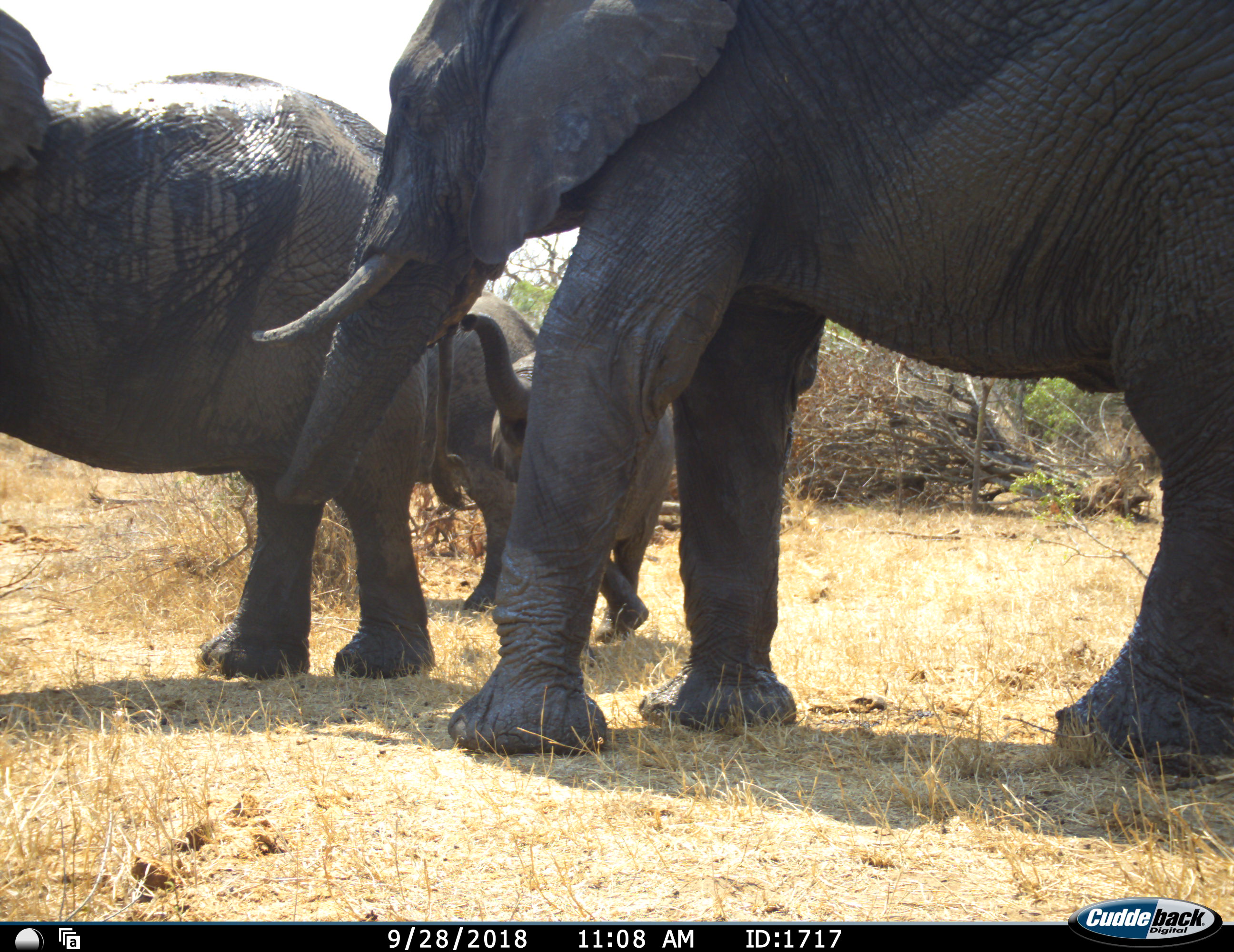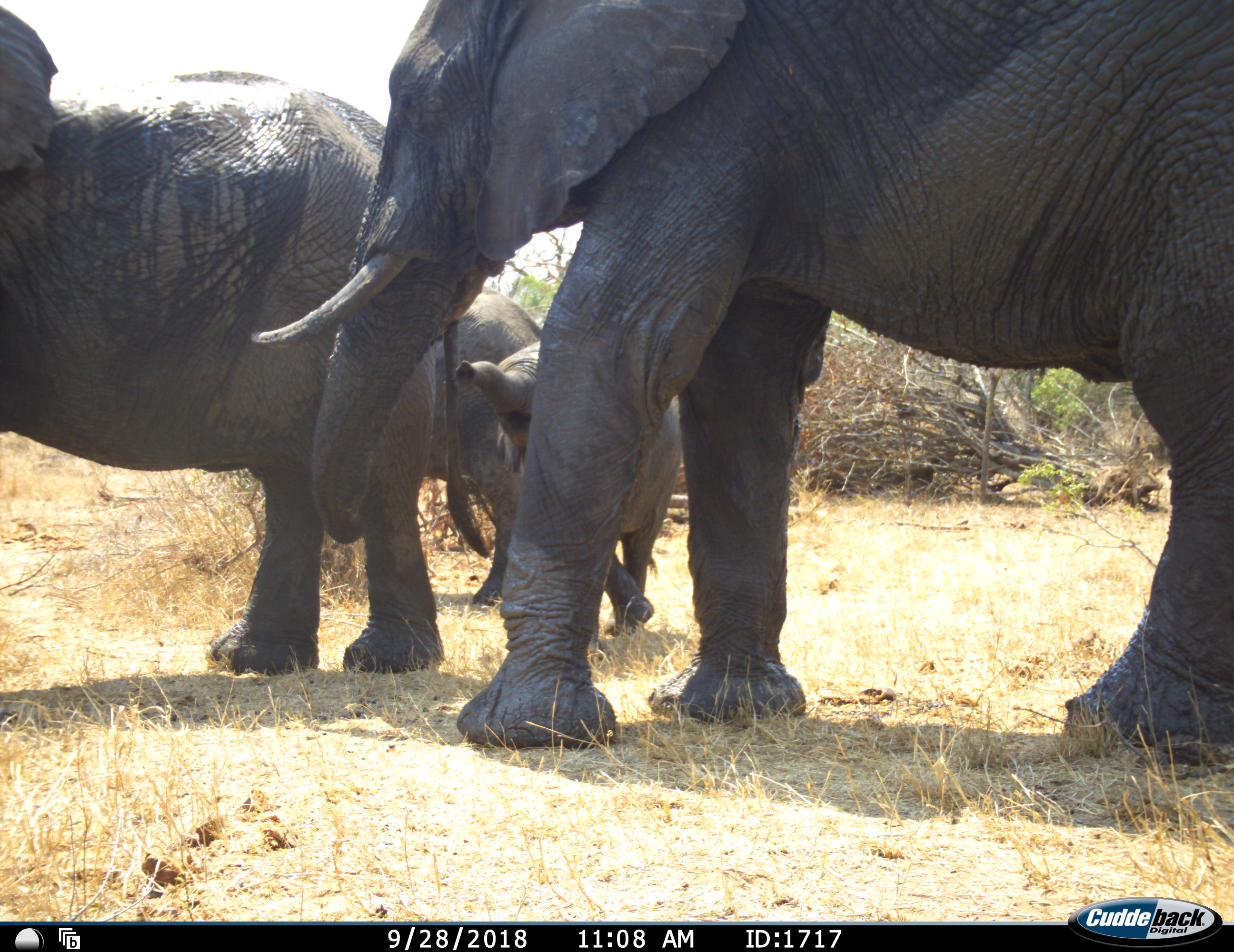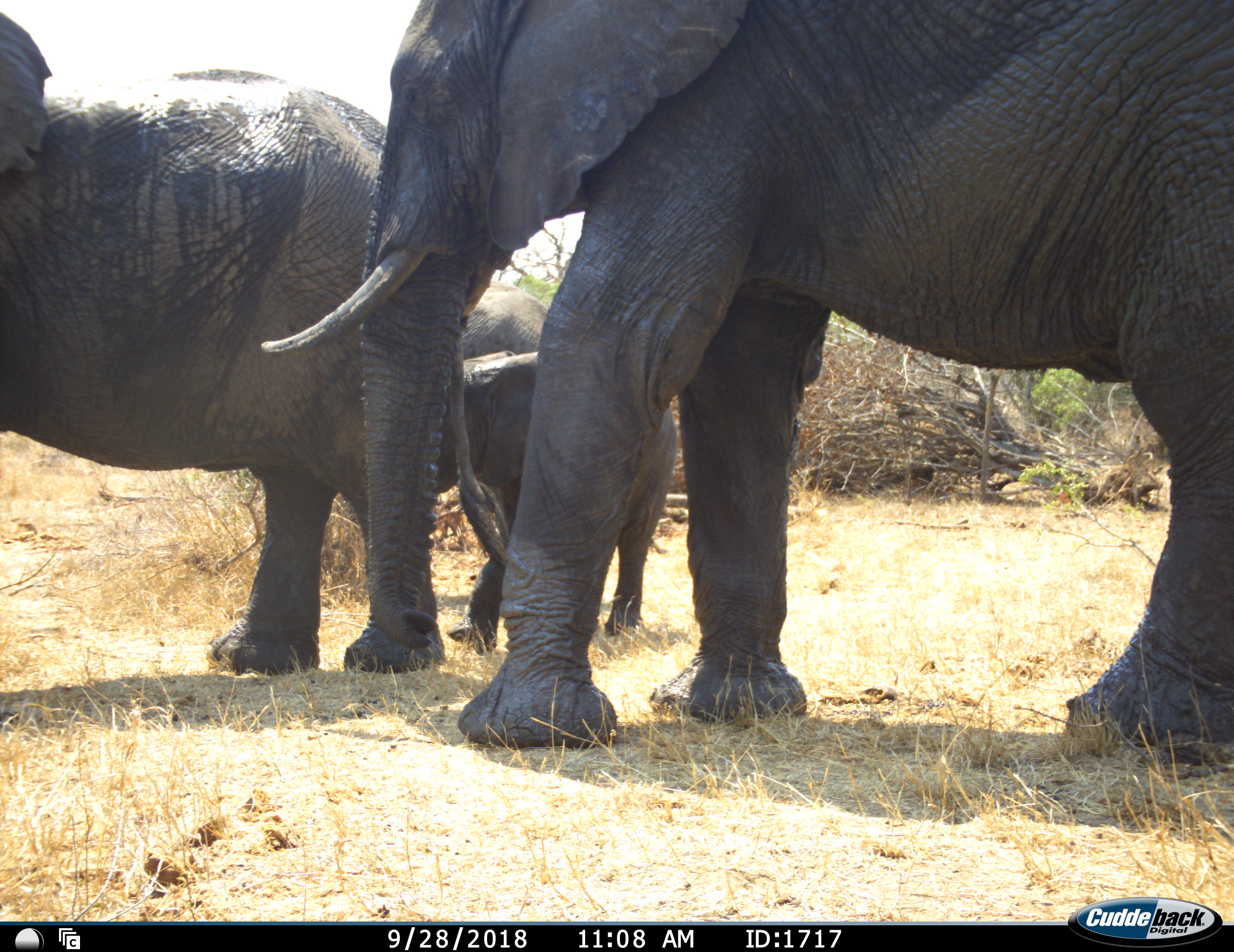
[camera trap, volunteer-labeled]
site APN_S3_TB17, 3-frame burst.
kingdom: Animalia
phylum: Chordata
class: Mammalia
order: Proboscidea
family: Elephantidae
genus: Loxodonta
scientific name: Loxodonta africana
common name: african bush elephant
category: elephant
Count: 4.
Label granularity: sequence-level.